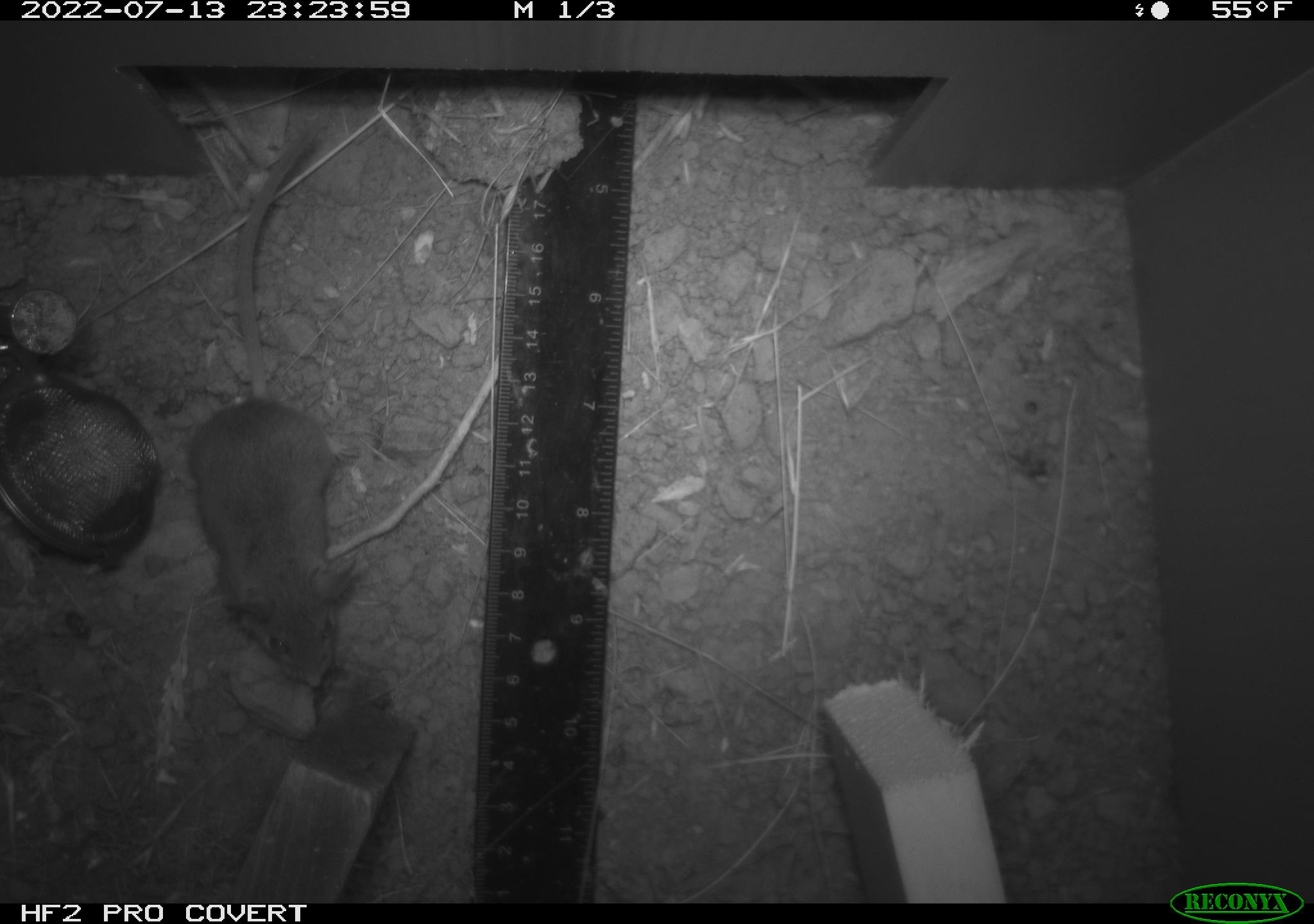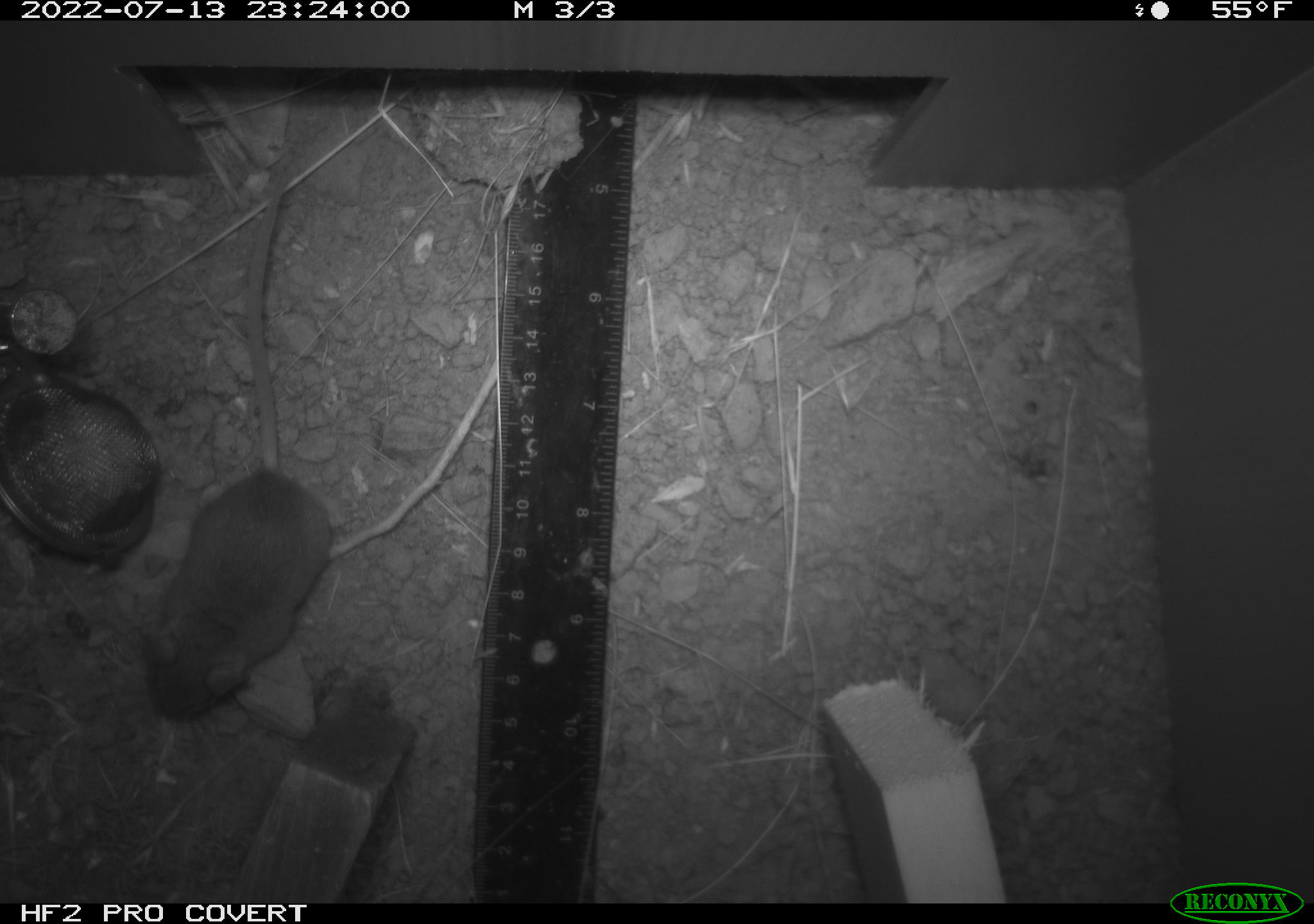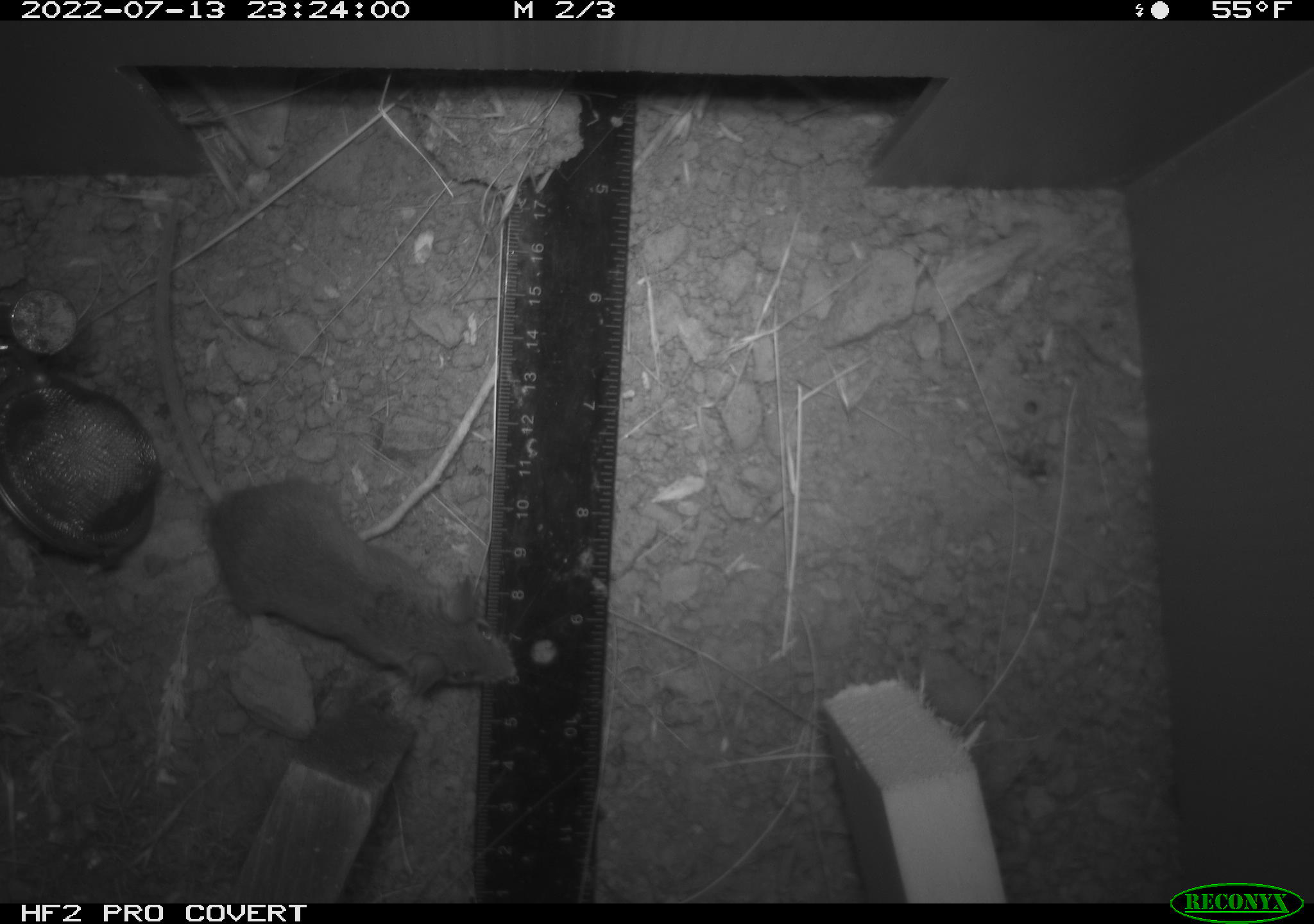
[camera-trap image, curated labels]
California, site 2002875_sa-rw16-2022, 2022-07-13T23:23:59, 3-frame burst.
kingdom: Animalia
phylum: Chordata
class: Mammalia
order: Rodentia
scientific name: Rodentia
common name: mouse species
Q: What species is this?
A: Mouse species (Rodentia).